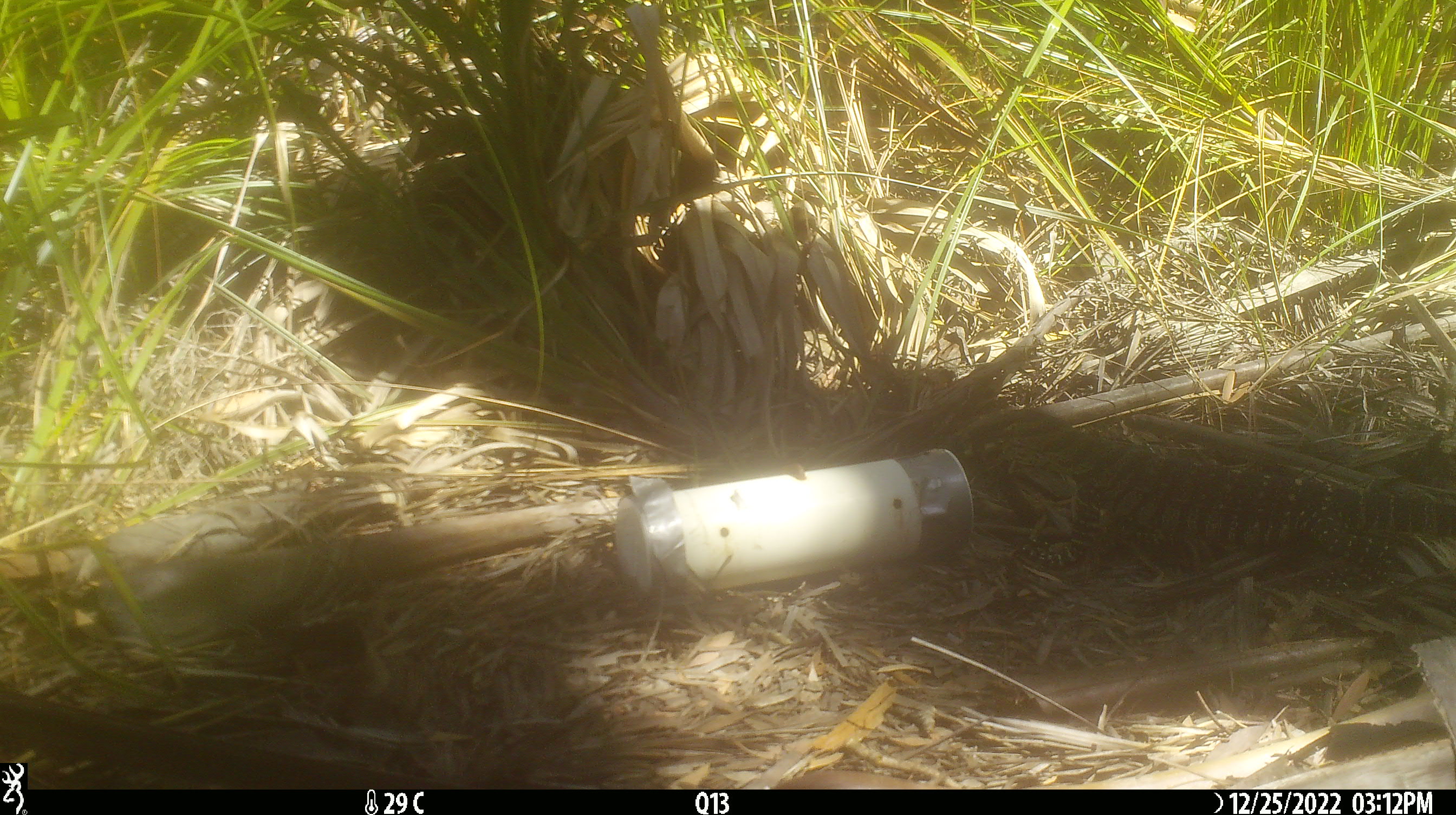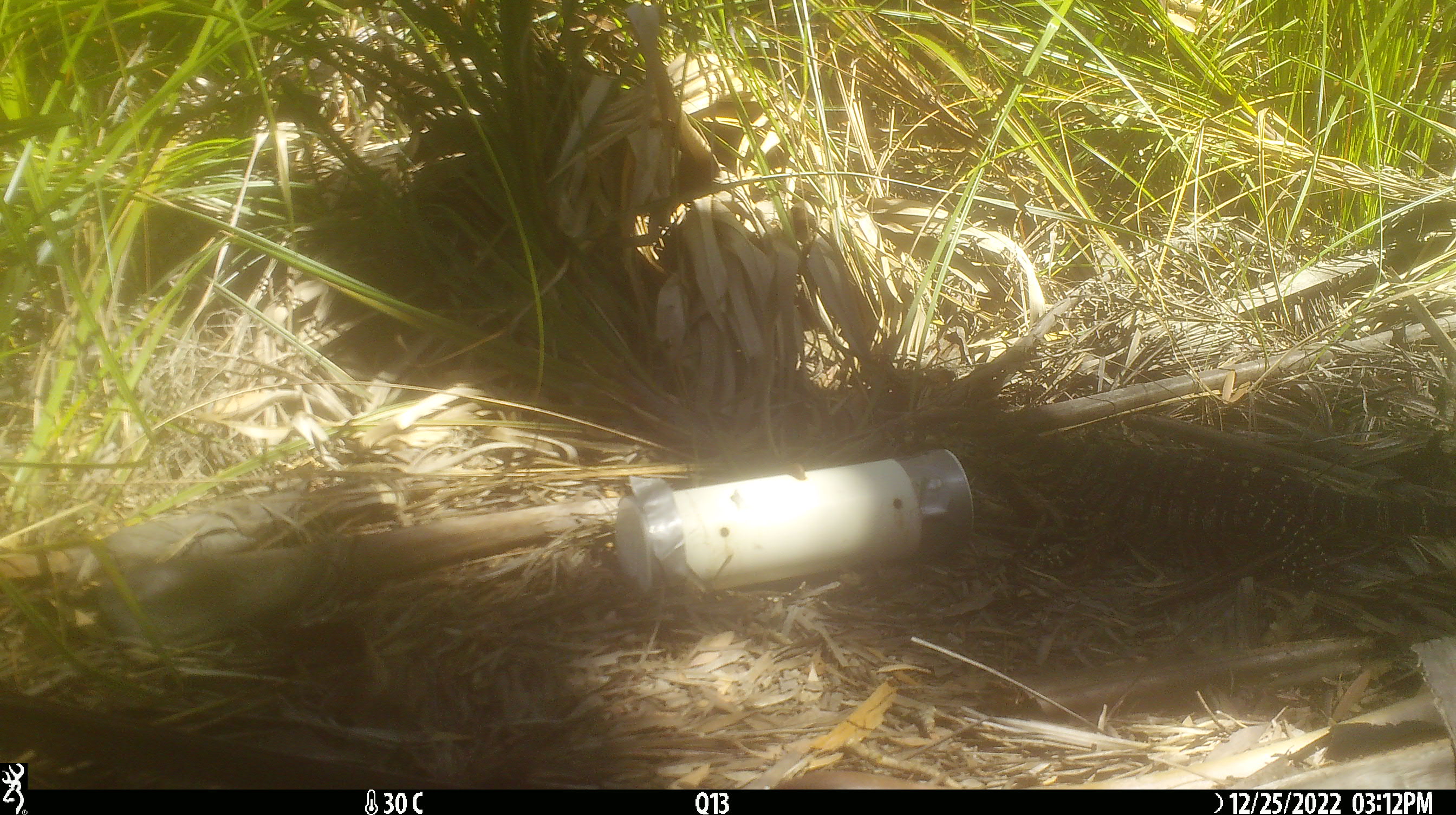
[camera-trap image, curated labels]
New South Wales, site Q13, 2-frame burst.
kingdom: Animalia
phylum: Chordata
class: Reptilia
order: Squamata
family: Varanidae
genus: Varanus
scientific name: Varanus varius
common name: lace monitor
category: goanna